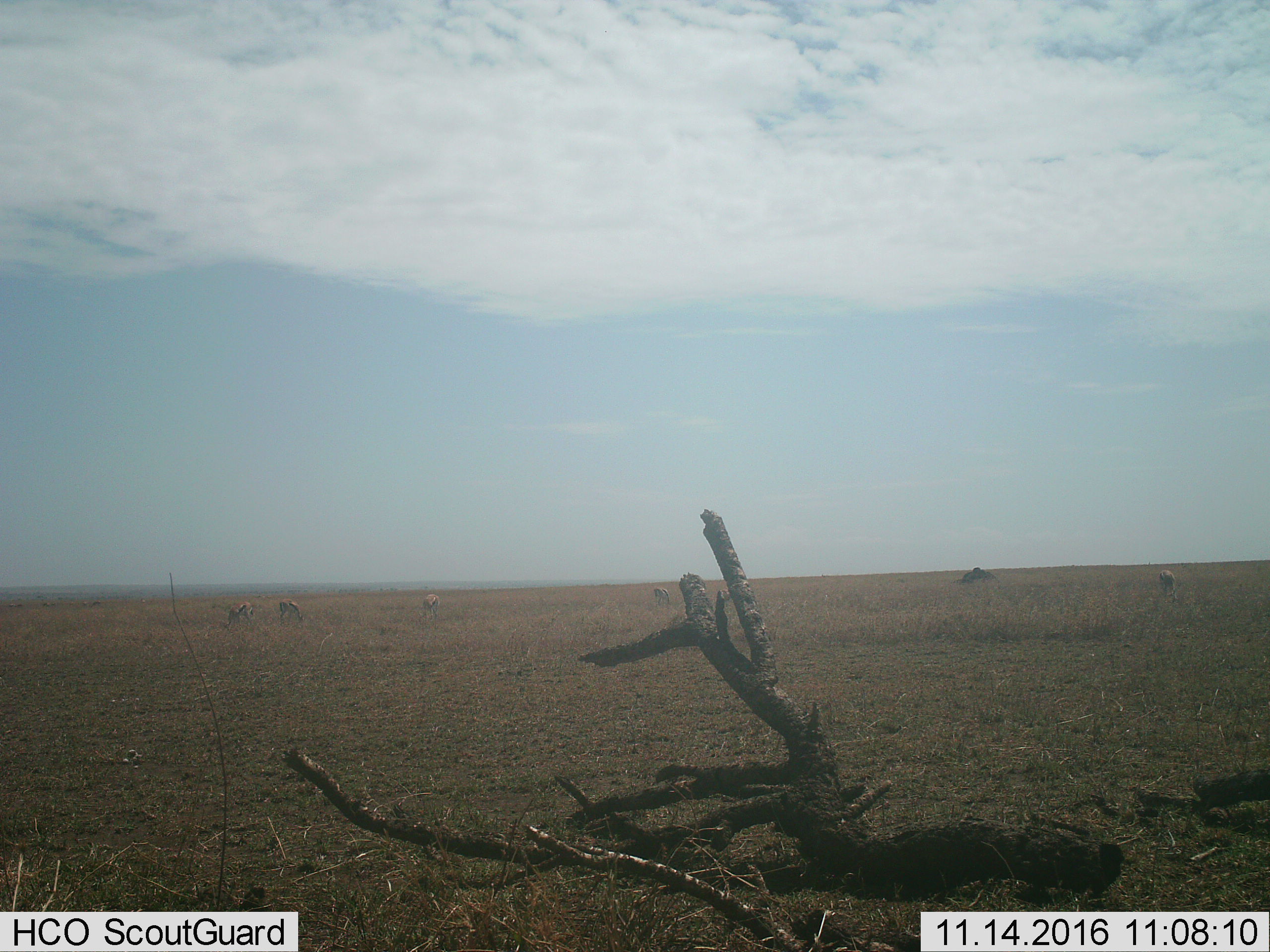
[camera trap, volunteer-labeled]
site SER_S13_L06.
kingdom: Animalia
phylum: Chordata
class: Mammalia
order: Artiodactyla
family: Bovidae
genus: Eudorcas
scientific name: Eudorcas thomsonii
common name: thomson's gazelle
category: gazellethomsons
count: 5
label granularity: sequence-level